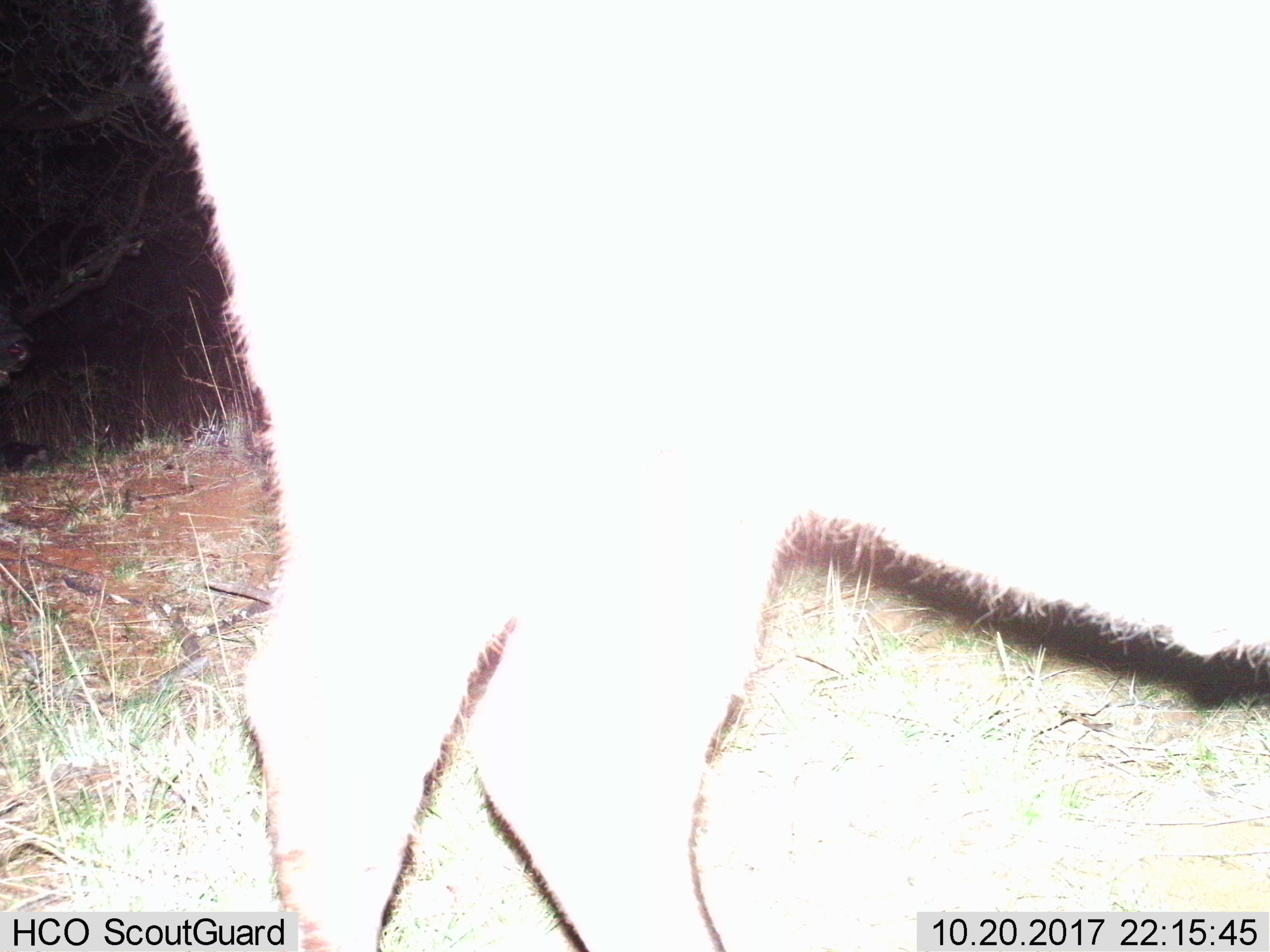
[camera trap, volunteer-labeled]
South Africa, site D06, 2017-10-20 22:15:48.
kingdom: Animalia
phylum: Chordata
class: Mammalia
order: Artiodactyla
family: Bovidae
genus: Tragelaphus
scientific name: Tragelaphus oryx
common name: eland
Eland (Tragelaphus oryx), count 1. Behavior (volunteer vote fractions): standing 100%, resting 0%, moving 33%, interacting 0%. Young present (vote fraction): 0%. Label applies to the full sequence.